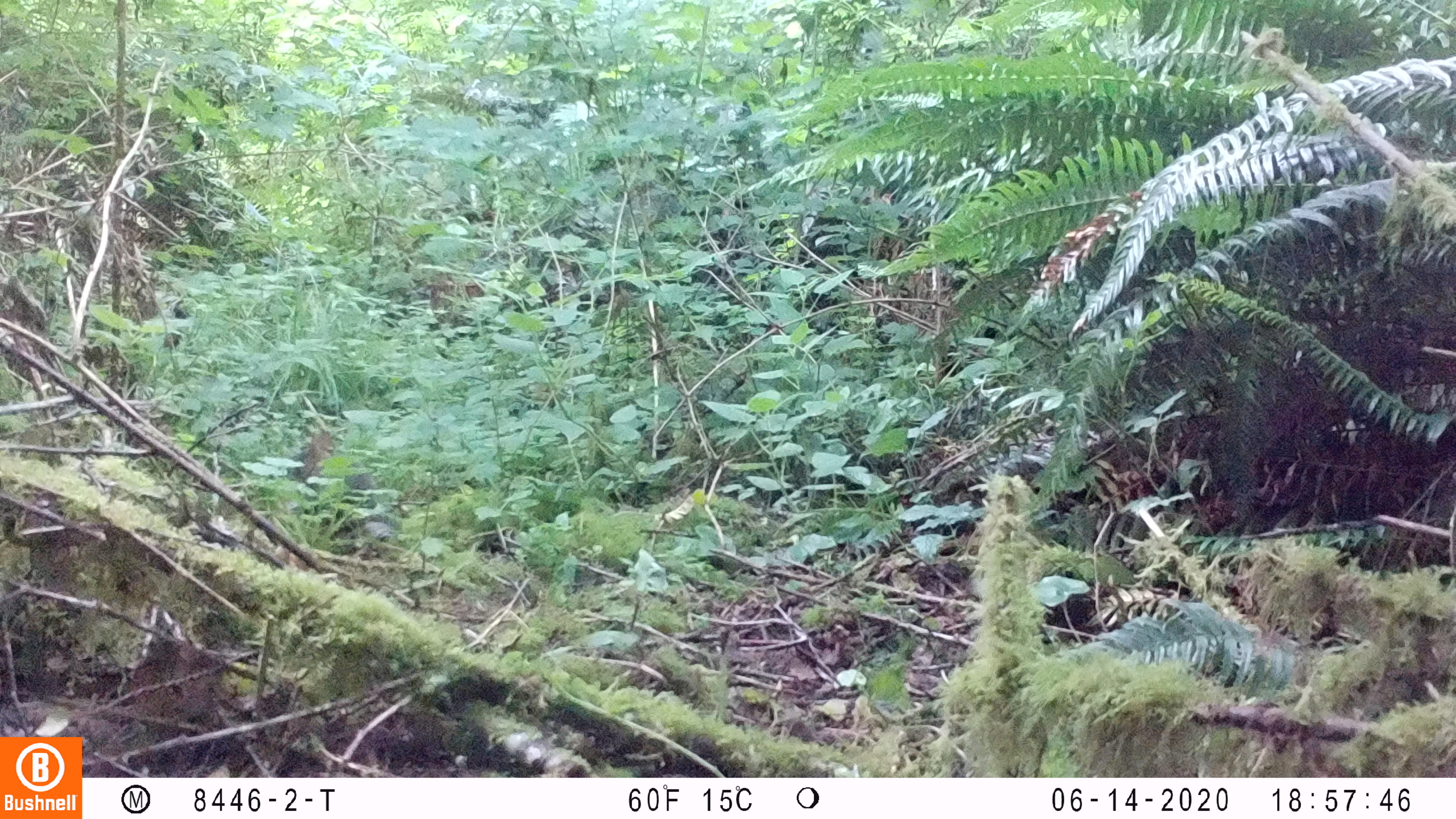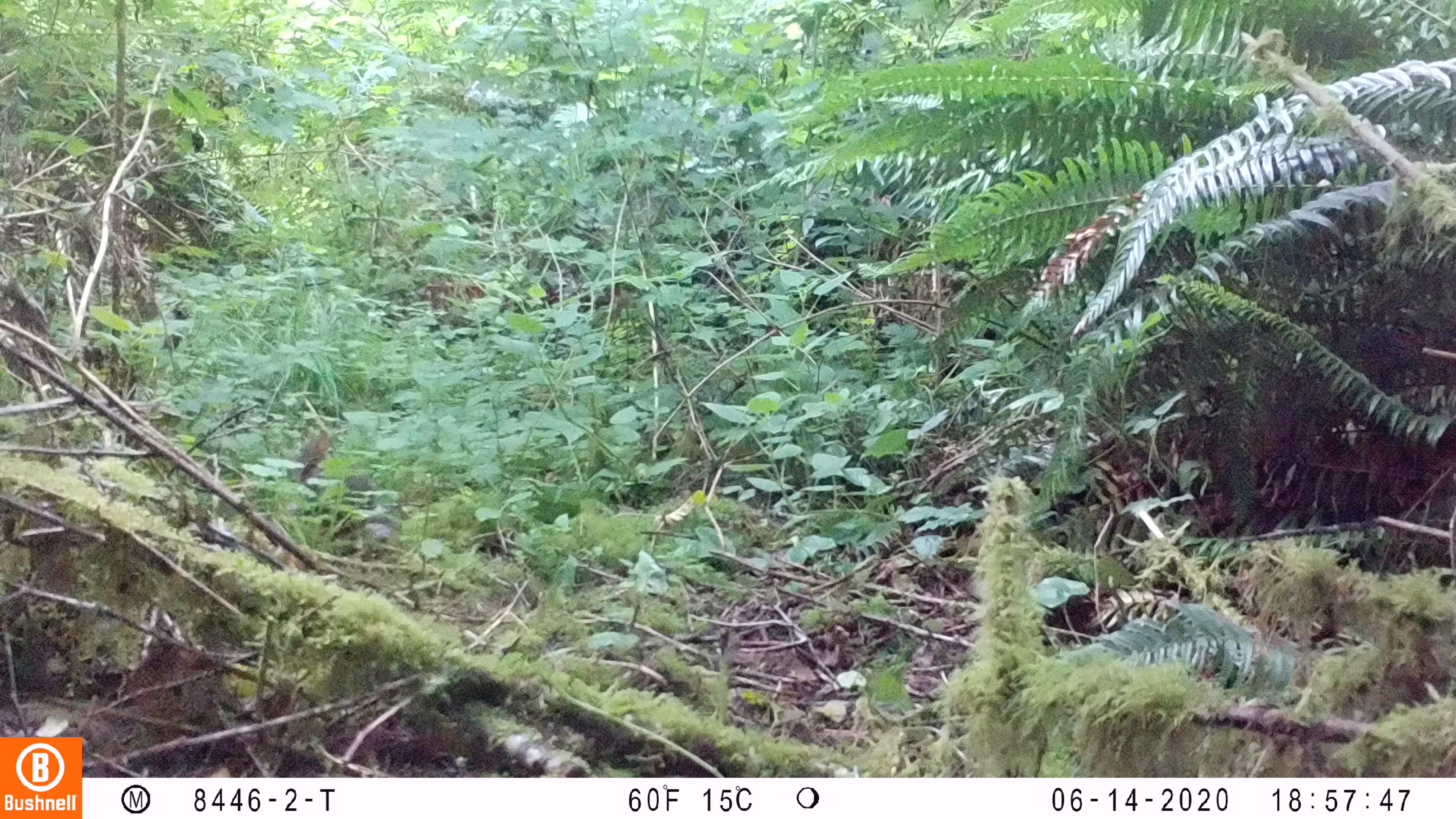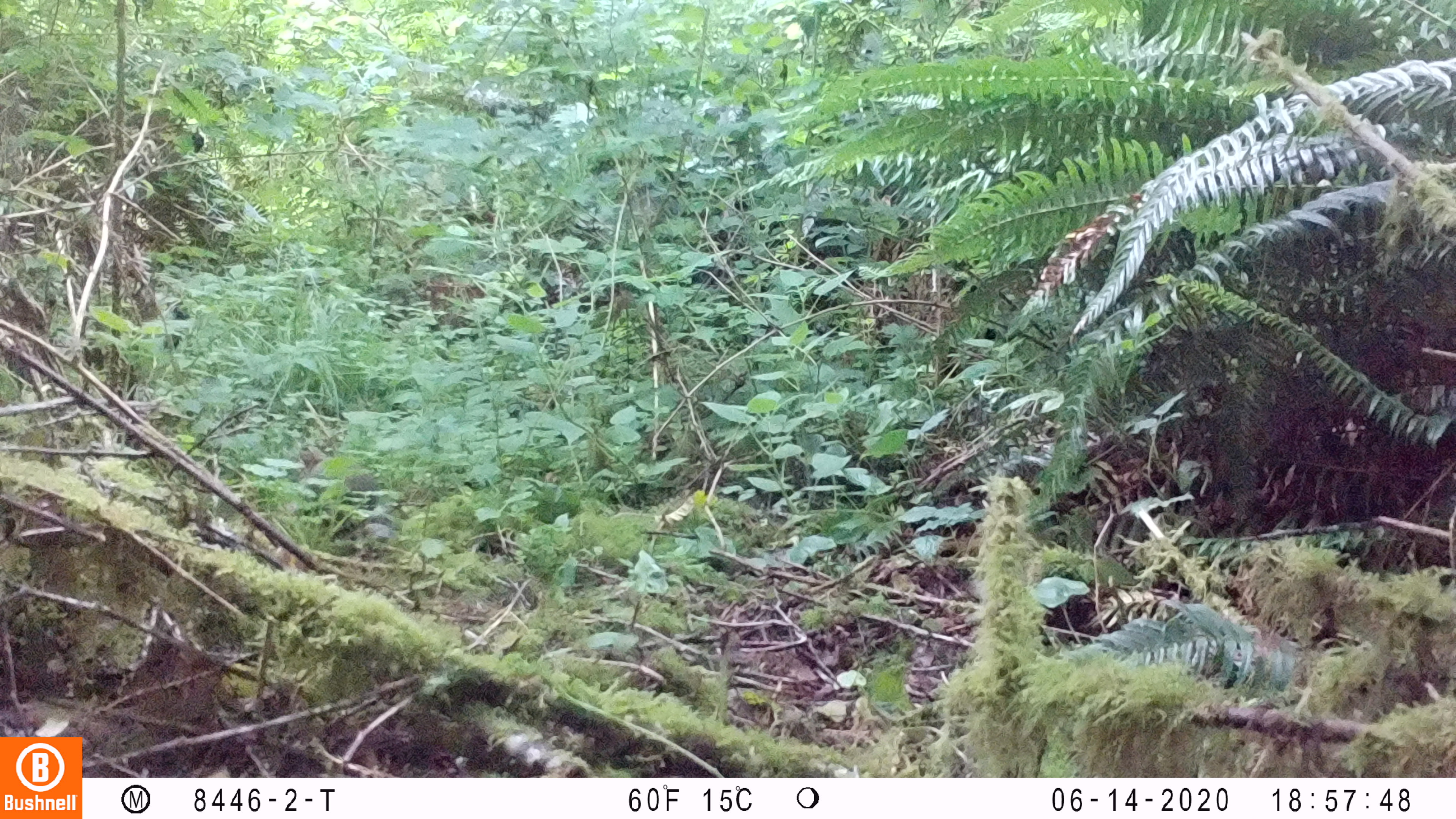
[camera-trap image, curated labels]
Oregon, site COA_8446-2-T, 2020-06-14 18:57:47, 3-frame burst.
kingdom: Animalia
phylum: Chordata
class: Mammalia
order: Lagomorpha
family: Leporidae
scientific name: Leporidae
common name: hares and rabbits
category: leporidae family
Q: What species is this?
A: Leporidae family (hares and rabbits) (Leporidae).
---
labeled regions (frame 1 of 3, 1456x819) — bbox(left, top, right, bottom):
leporidae family: bbox(272, 430, 376, 500)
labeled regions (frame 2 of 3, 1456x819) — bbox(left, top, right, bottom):
leporidae family: bbox(278, 429, 399, 536)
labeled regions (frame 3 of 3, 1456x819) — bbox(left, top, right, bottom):
leporidae family: bbox(297, 445, 378, 517)